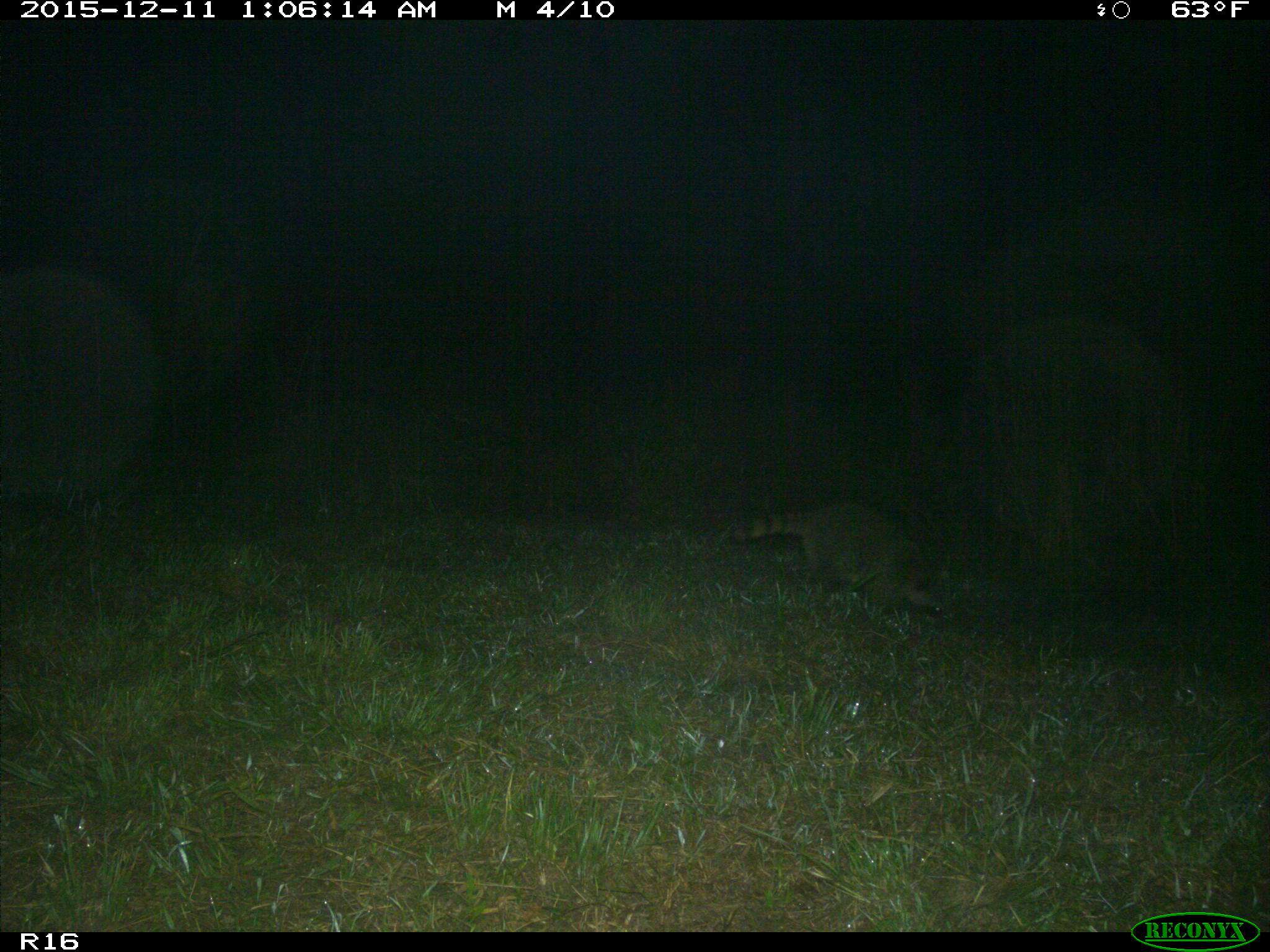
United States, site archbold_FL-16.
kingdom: Animalia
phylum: Chordata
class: Mammalia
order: Carnivora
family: Procyonidae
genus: Procyon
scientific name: Procyon lotor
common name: common raccoon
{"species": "Procyon lotor (common raccoon)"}